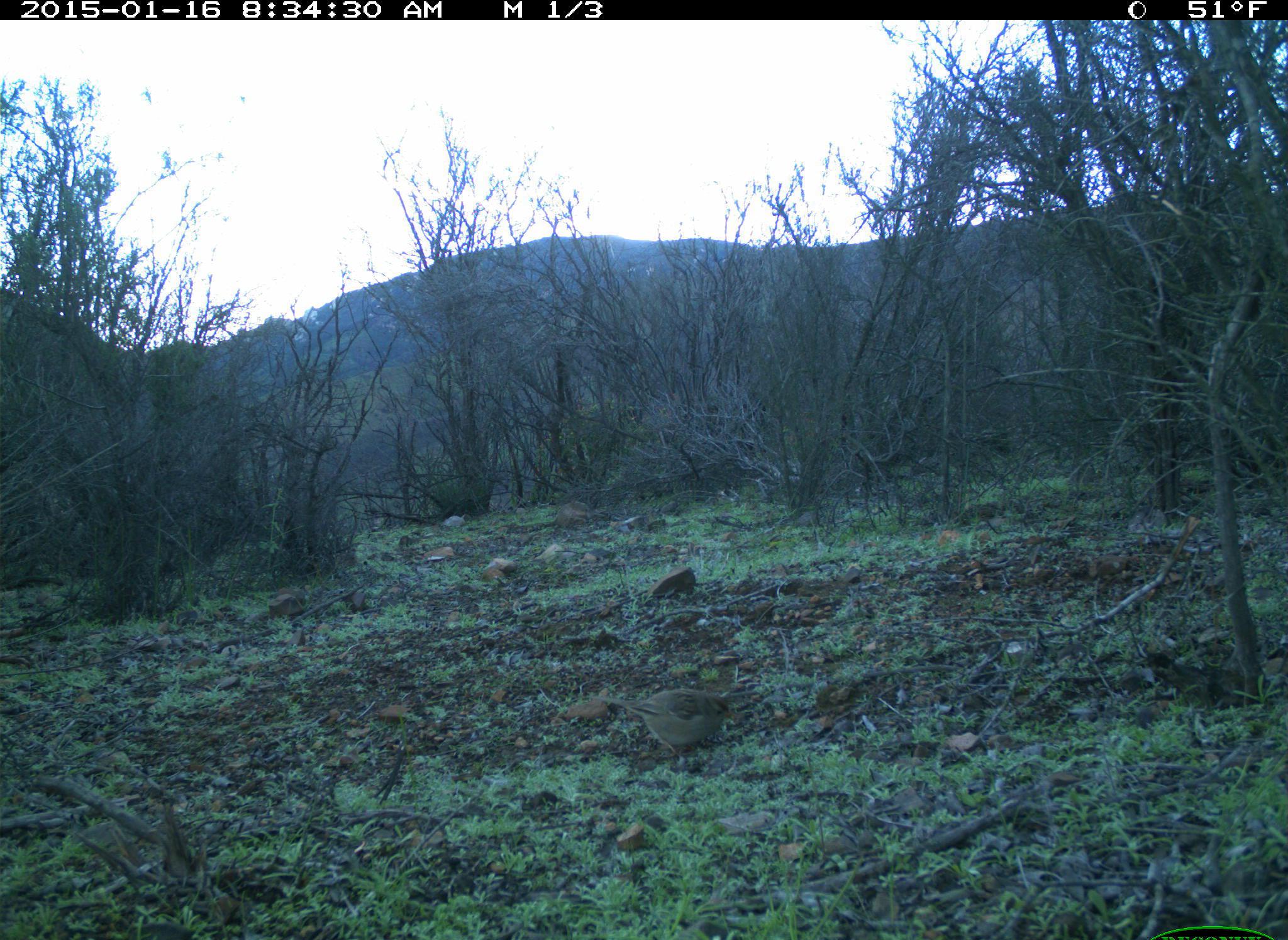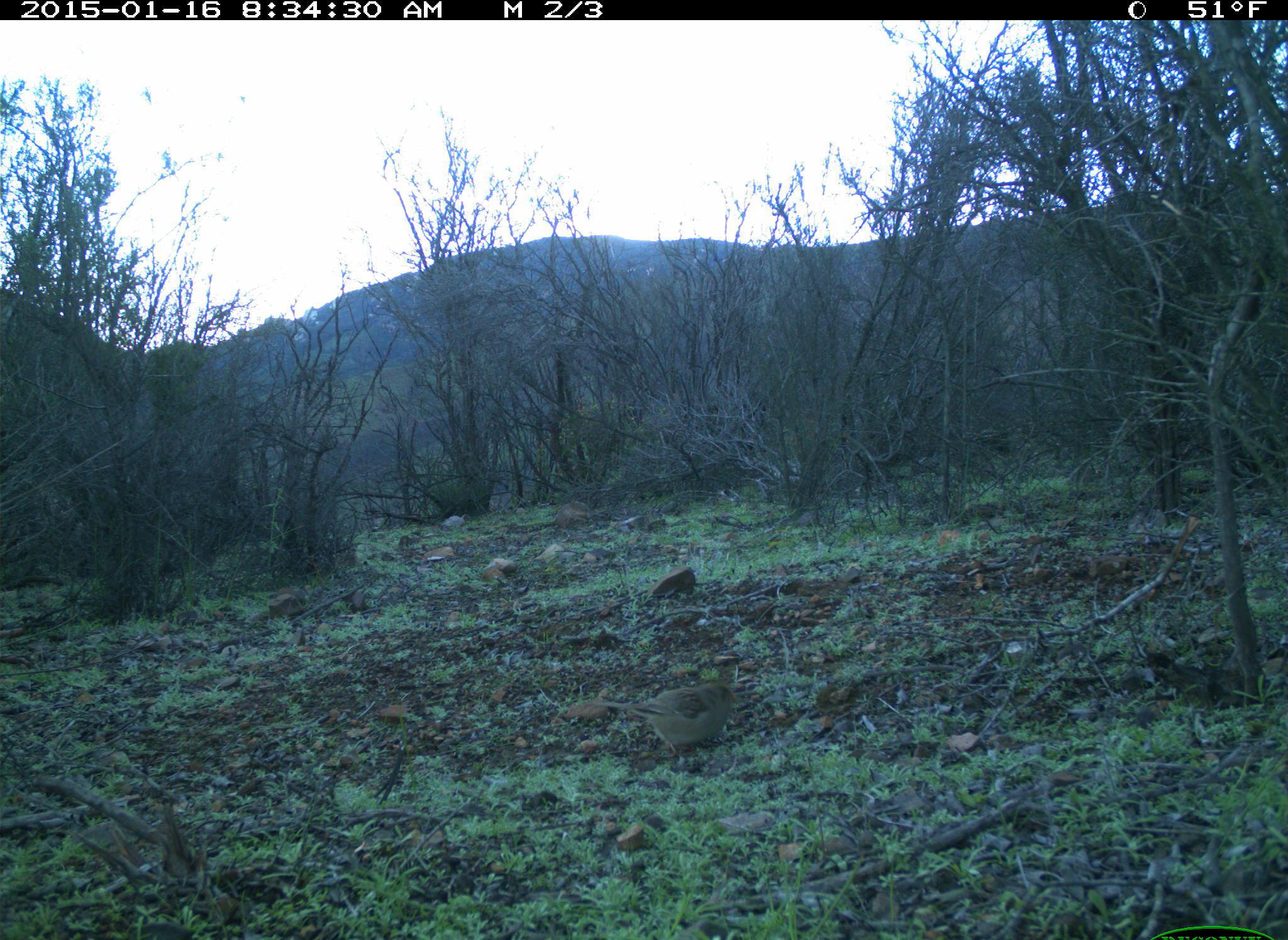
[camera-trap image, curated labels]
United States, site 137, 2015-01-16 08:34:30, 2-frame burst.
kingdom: Animalia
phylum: Chordata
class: Aves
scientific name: Aves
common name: bird